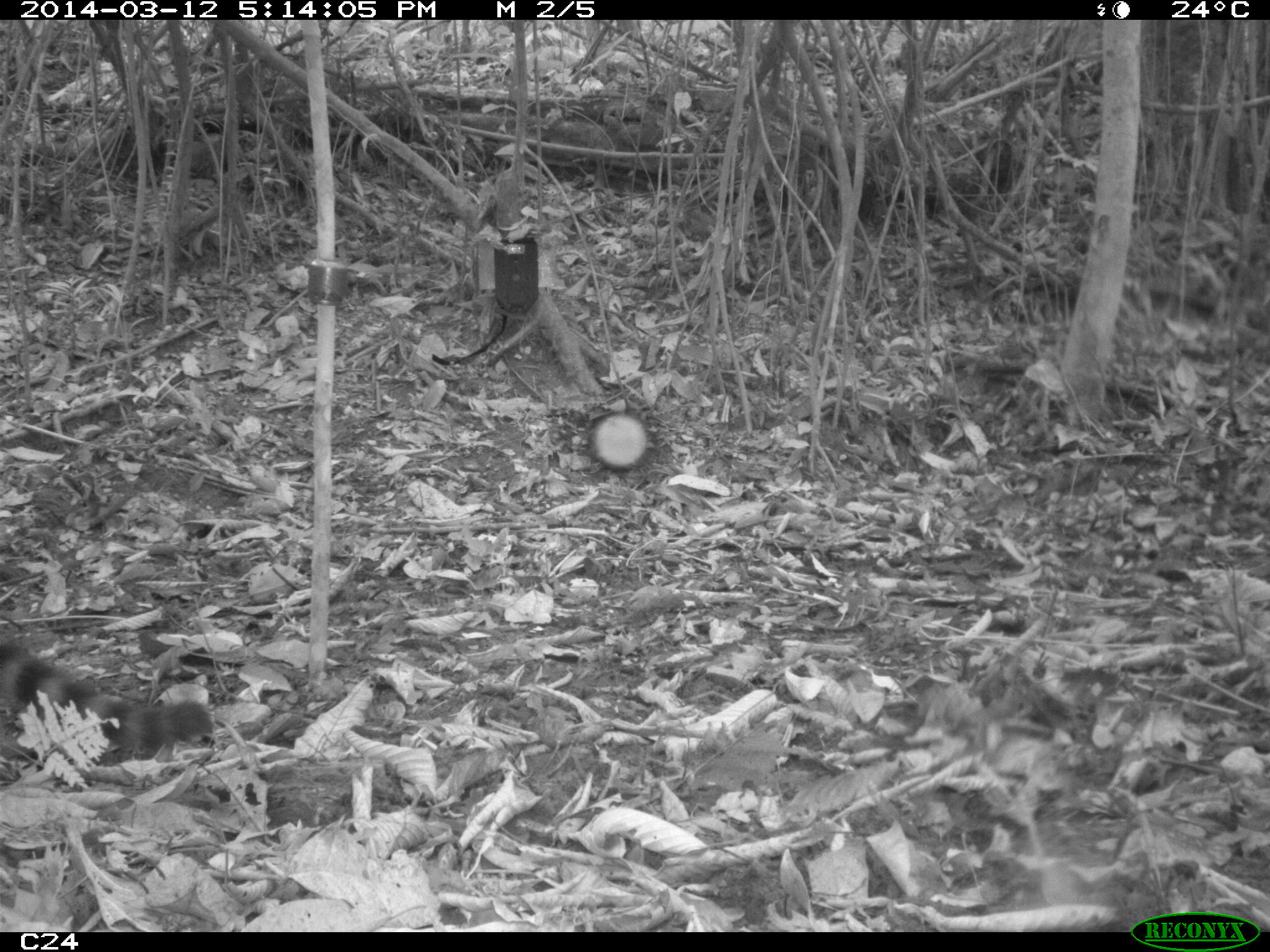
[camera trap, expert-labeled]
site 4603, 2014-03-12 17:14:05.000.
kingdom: Animalia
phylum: Chordata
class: Mammalia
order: Carnivora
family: Procyonidae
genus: Nasua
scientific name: Nasua nasua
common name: south american coati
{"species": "Nasua nasua (south american coati)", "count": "4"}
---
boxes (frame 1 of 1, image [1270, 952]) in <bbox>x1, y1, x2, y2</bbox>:
nasua nasua: <bbox>0, 640, 213, 756</bbox>